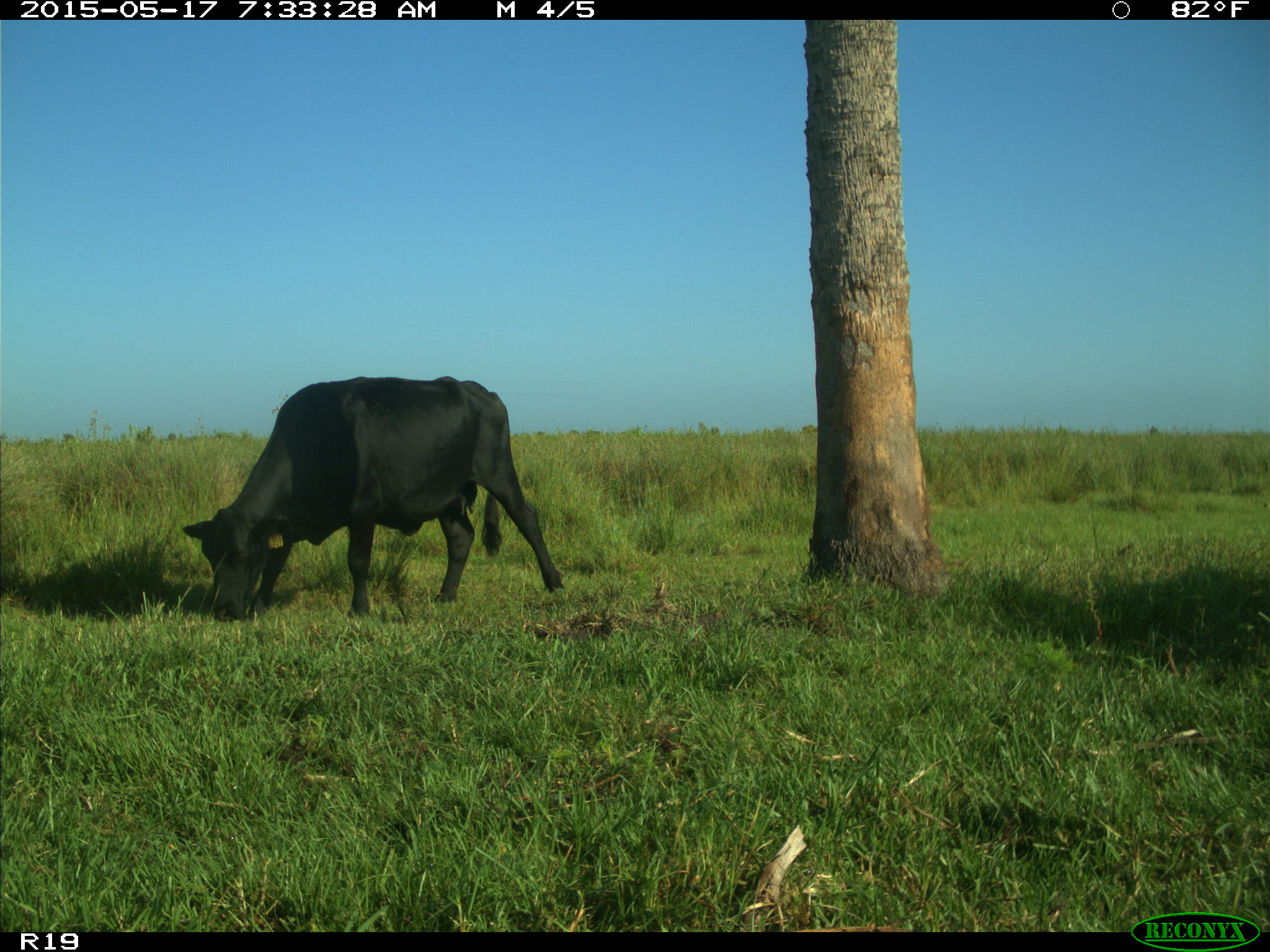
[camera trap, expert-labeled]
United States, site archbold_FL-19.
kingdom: Animalia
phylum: Chordata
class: Mammalia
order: Artiodactyla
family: Bovidae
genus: Bos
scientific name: Bos taurus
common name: domestic cow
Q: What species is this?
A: Bos taurus (domestic cow).